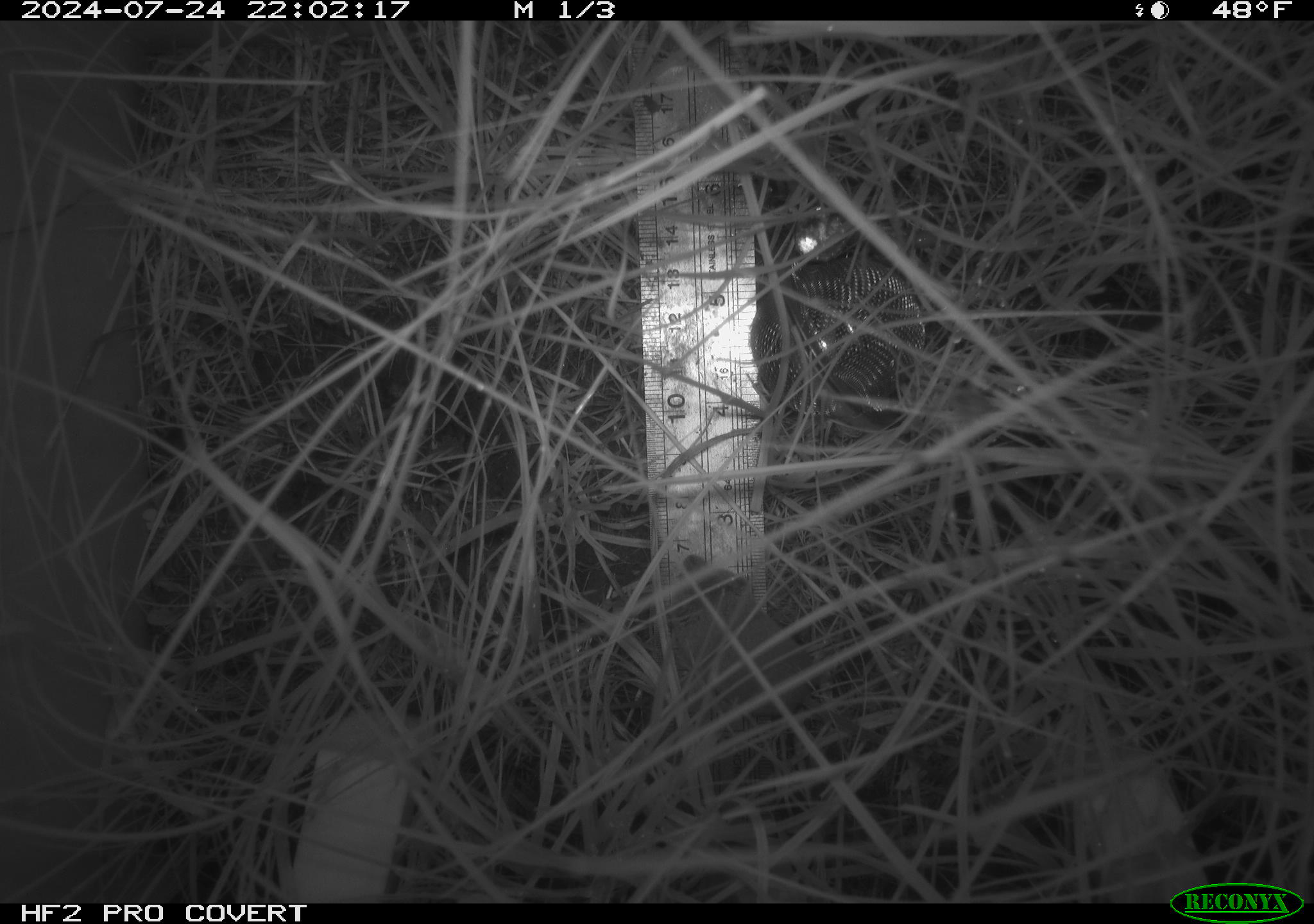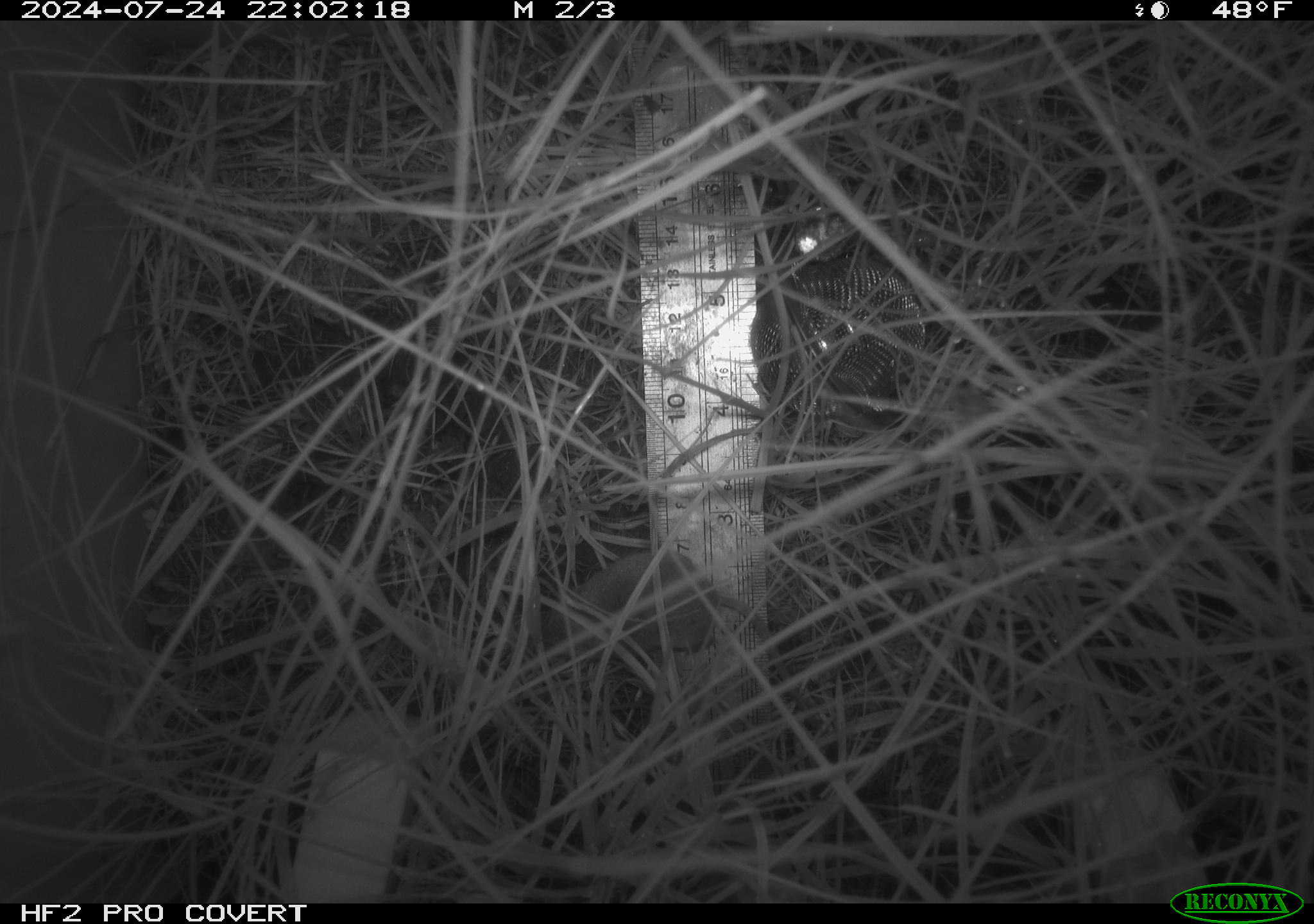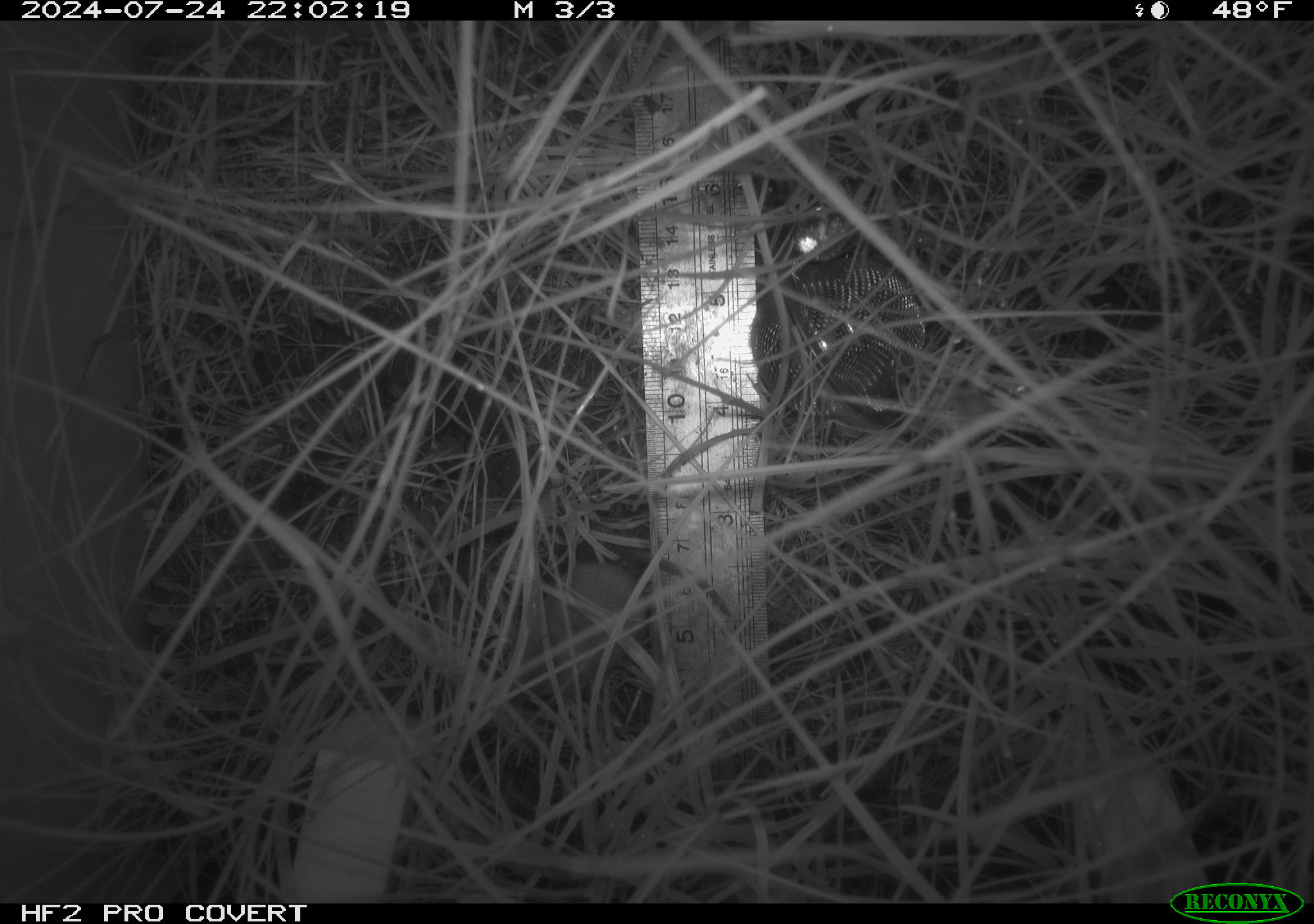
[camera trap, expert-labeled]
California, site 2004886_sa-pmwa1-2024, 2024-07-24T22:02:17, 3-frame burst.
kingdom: Animalia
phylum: Chordata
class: Mammalia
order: Eulipotyphla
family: Soricidae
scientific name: Soricidae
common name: shrews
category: soricidae family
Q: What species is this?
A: Soricidae family (shrews) (Soricidae).